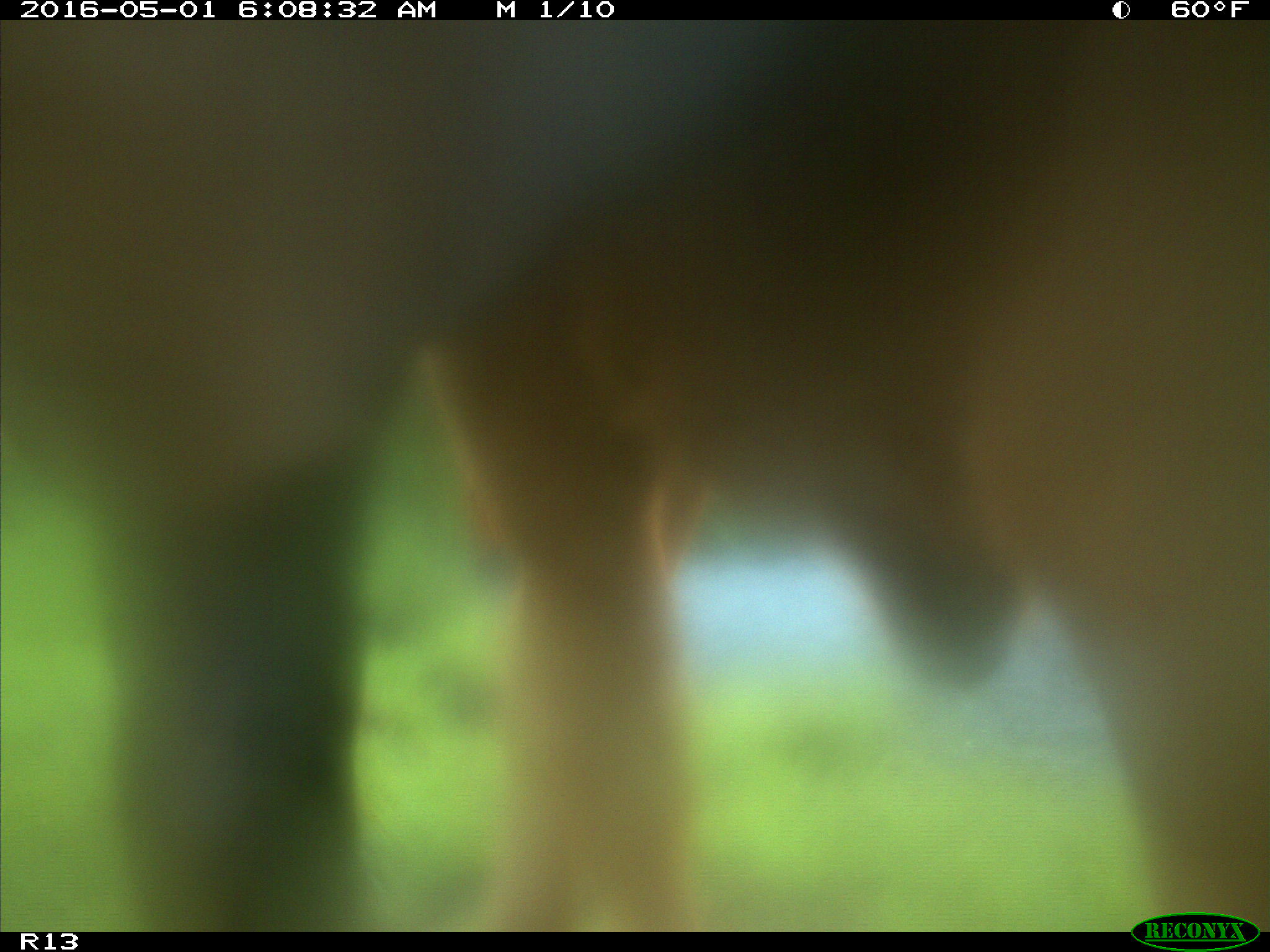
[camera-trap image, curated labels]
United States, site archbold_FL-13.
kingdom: Animalia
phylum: Chordata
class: Mammalia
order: Artiodactyla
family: Bovidae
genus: Bos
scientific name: Bos taurus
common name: domestic cow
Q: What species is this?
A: Bos taurus (domestic cow).